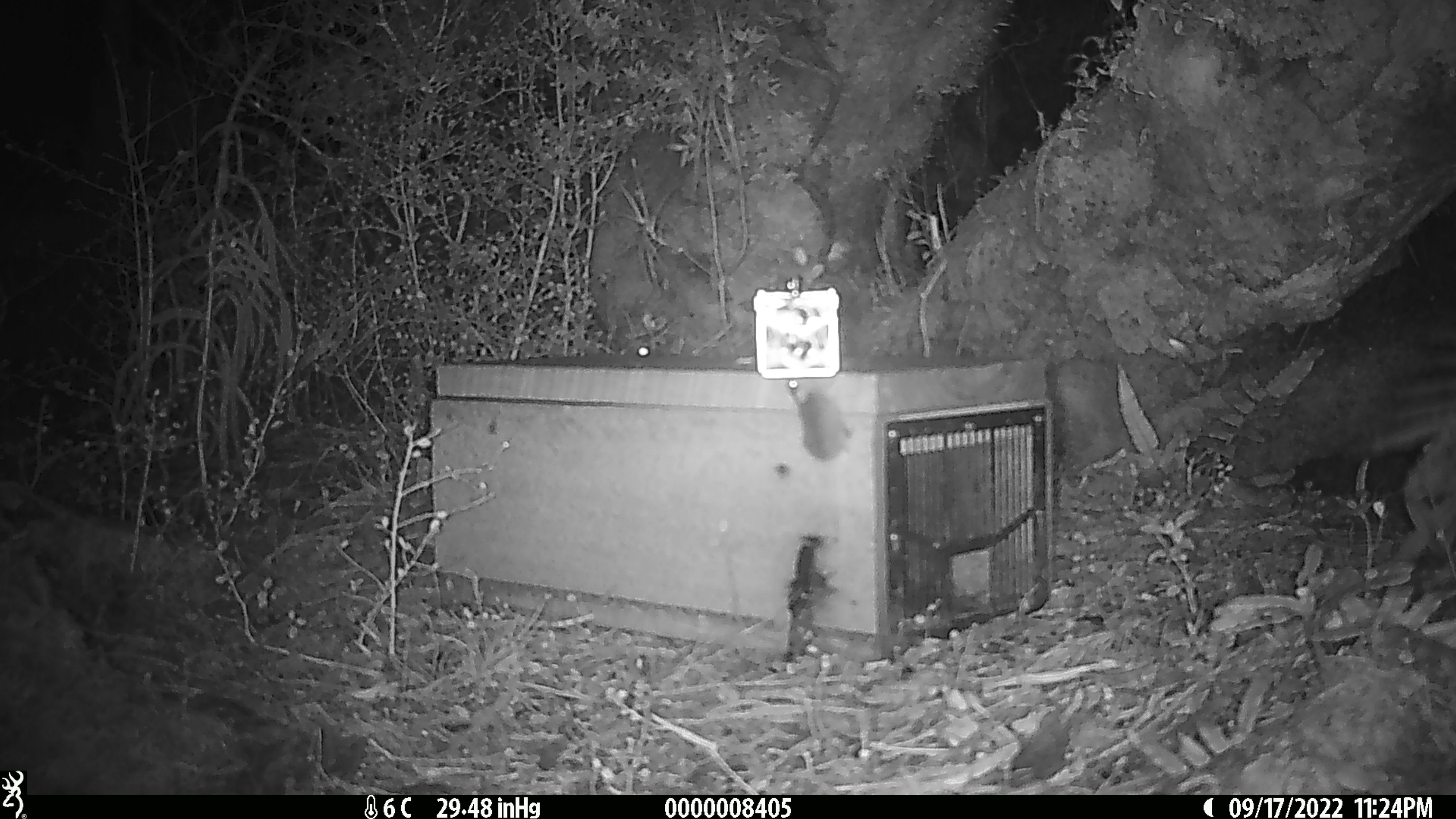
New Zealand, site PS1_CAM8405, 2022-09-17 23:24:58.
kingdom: Animalia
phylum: Chordata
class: Mammalia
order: Rodentia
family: Muridae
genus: Mus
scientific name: Mus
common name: mouse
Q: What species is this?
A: Mouse (Mus).